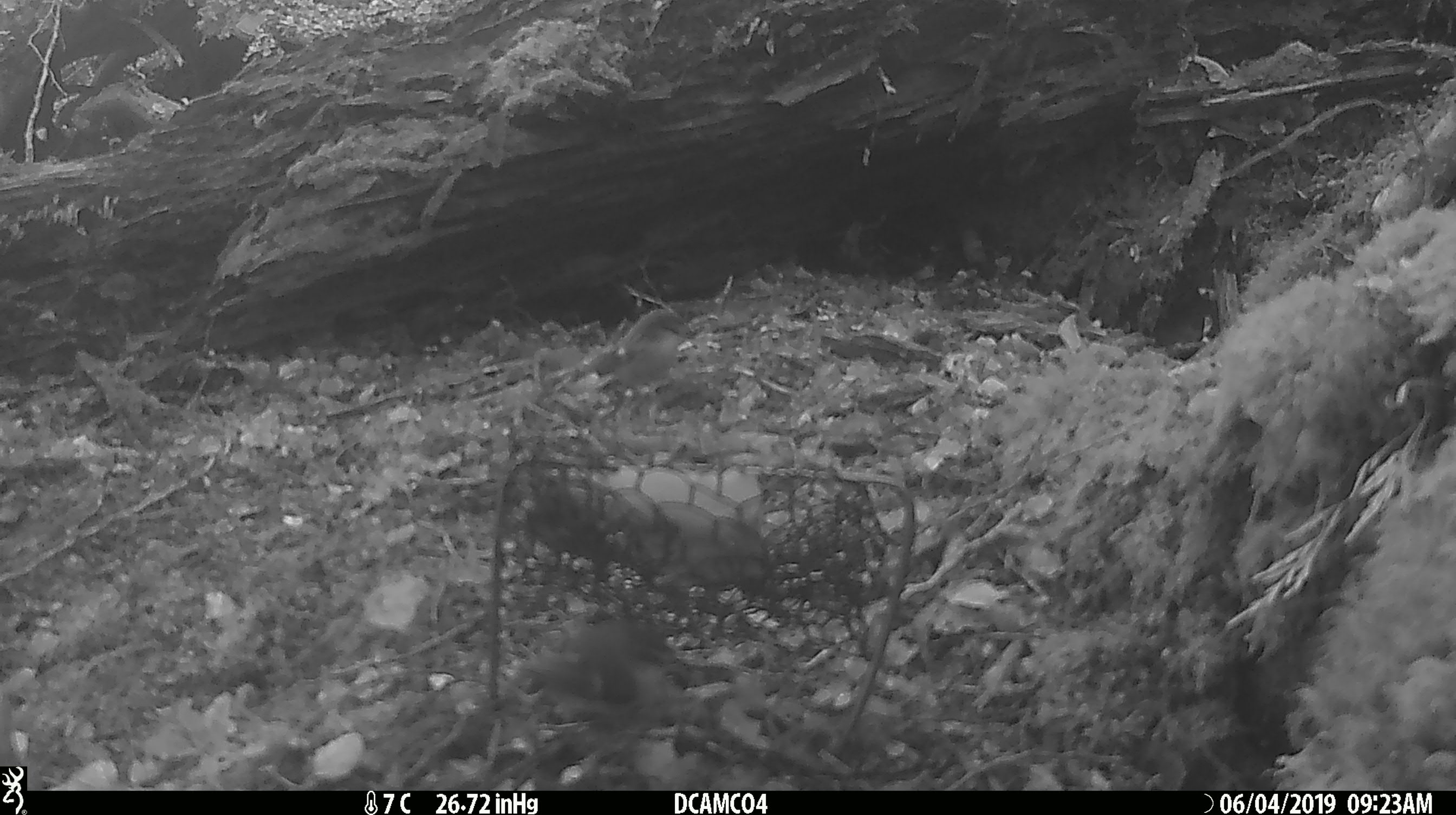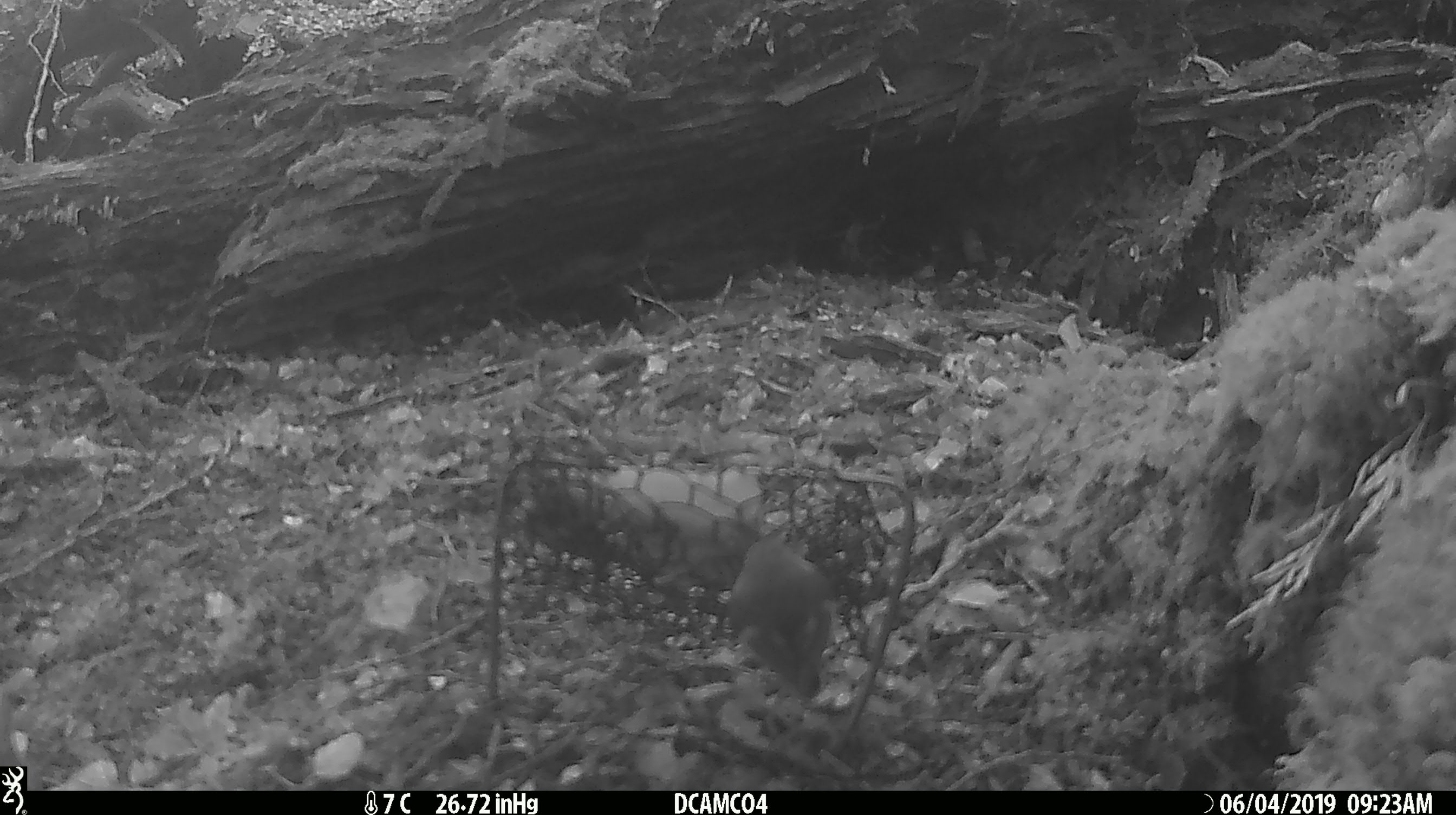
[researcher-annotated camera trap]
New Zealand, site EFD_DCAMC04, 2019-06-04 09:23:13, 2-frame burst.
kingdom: Animalia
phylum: Chordata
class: Aves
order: Passeriformes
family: Acanthisittidae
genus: Acanthisitta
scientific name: Acanthisitta chloris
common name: rifleman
Rifleman (Acanthisitta chloris).